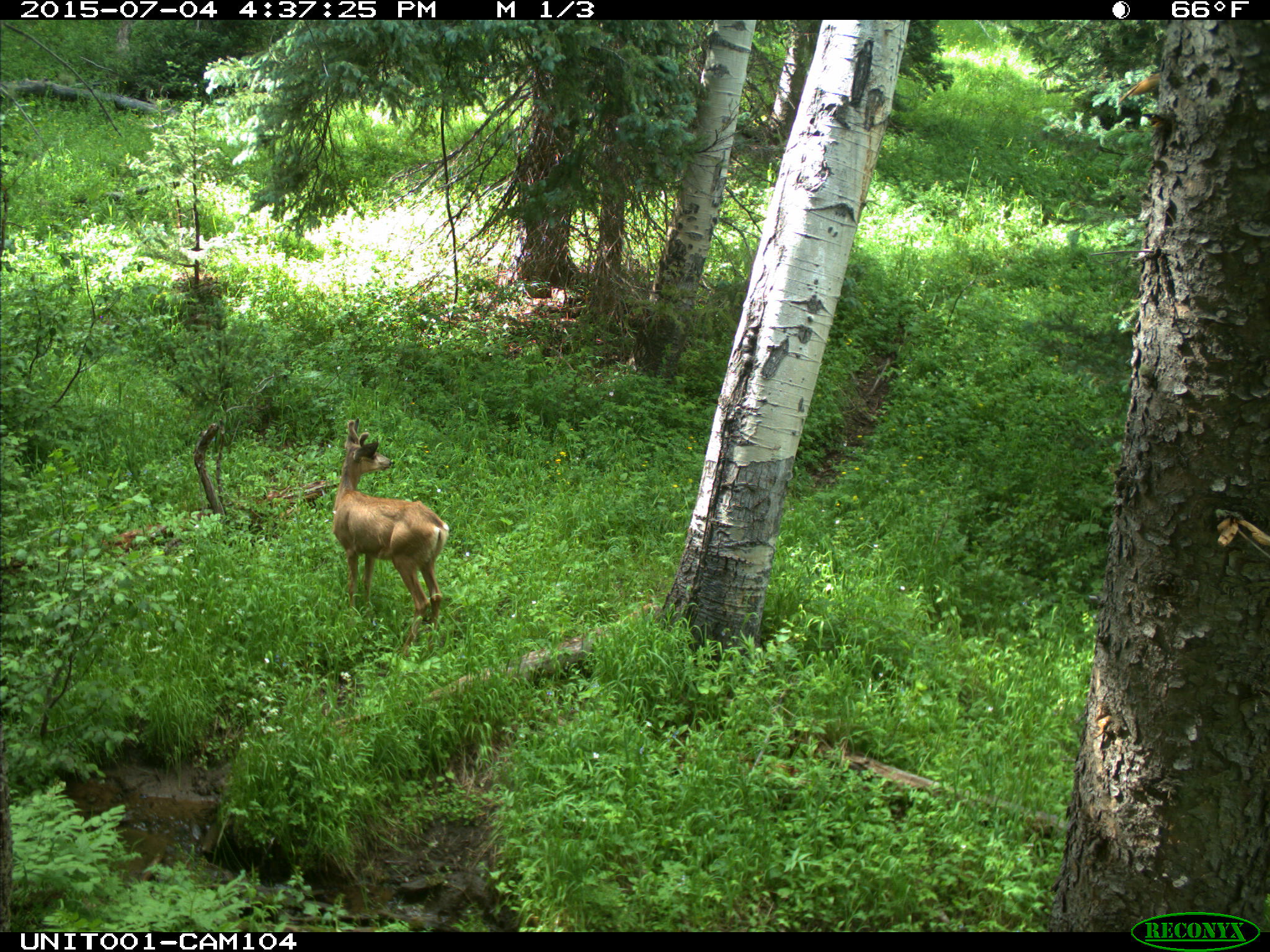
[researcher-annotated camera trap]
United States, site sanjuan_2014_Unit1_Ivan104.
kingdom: Animalia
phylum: Chordata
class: Mammalia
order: Artiodactyla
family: Cervidae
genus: Odocoileus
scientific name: Odocoileus hemionus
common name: mule deer